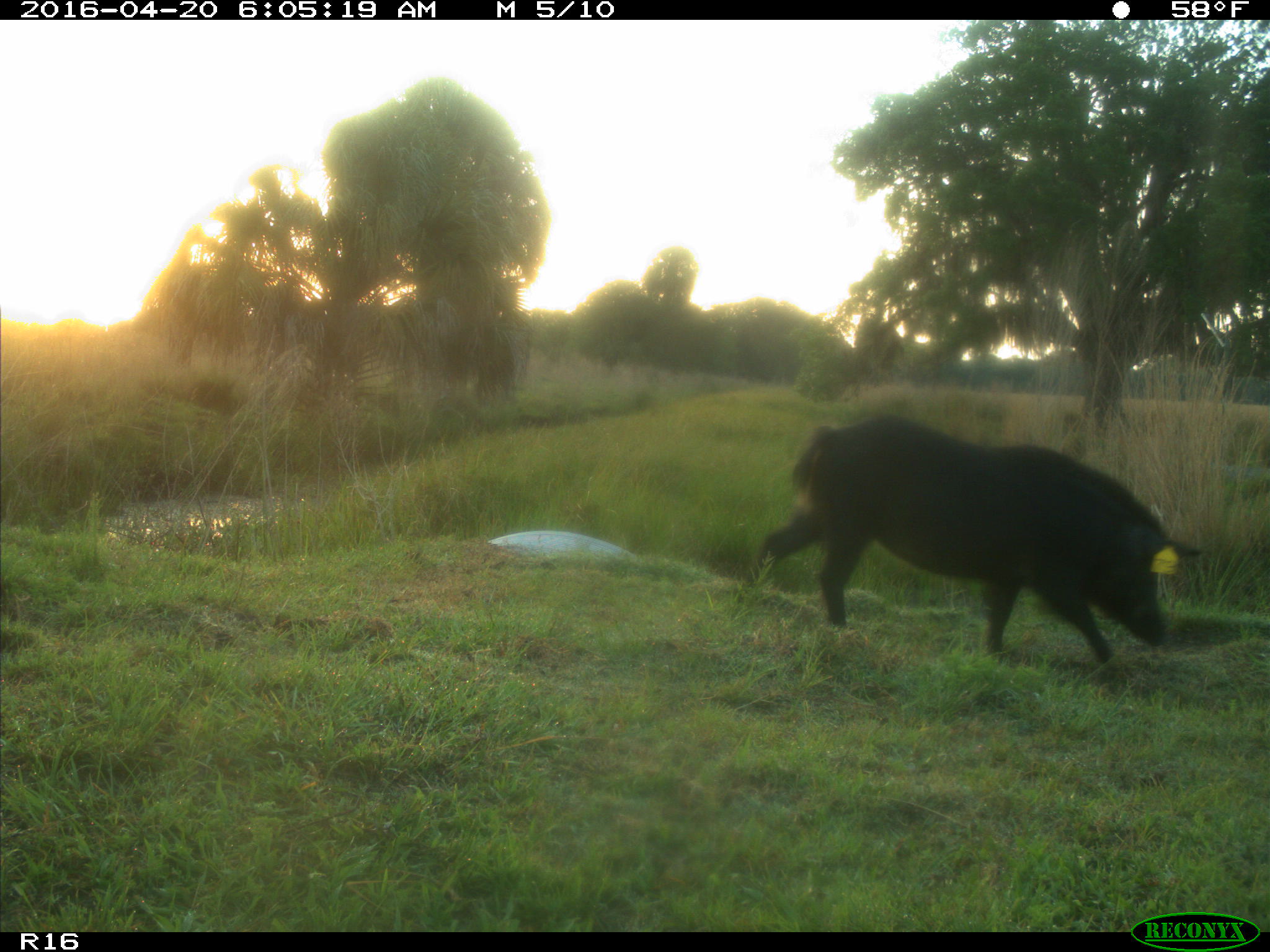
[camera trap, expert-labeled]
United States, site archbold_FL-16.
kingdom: Animalia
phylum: Chordata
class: Mammalia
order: Artiodactyla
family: Suidae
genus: Sus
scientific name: Sus scrofa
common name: wild boar